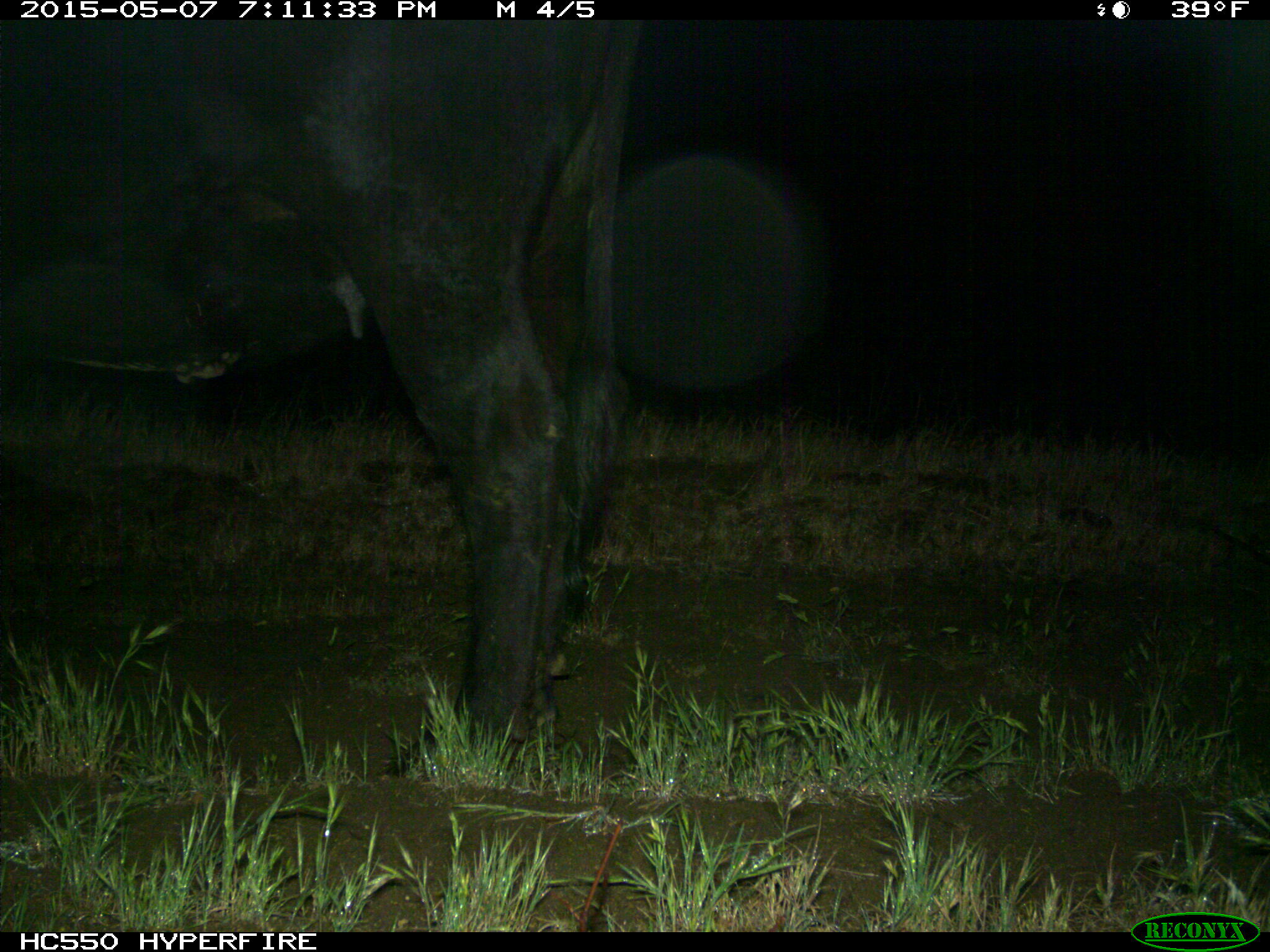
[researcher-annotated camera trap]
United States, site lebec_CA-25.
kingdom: Animalia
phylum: Chordata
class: Mammalia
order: Artiodactyla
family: Bovidae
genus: Bos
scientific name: Bos taurus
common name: domestic cow